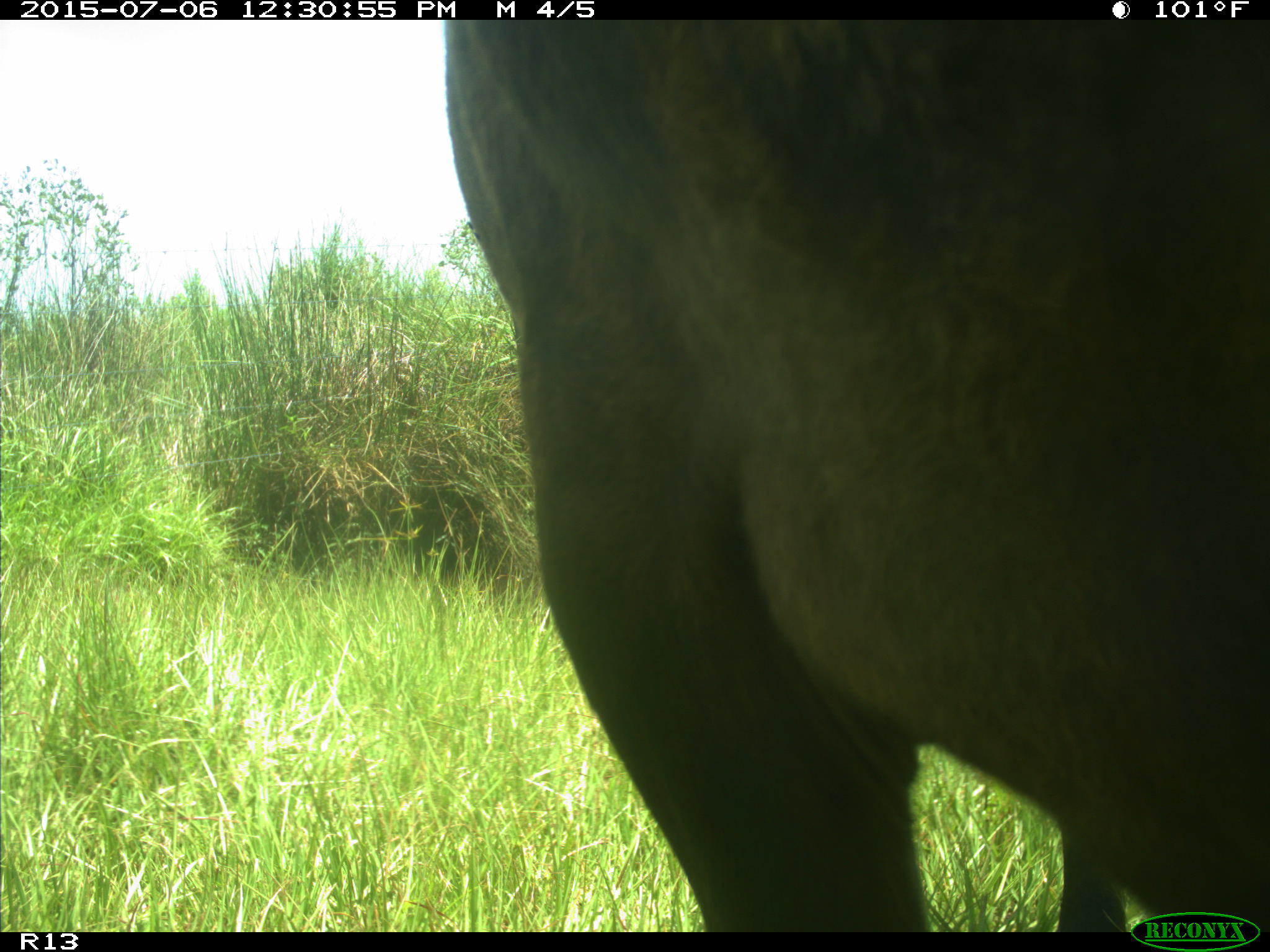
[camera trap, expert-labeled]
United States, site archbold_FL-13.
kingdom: Animalia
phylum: Chordata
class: Mammalia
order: Artiodactyla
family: Bovidae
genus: Bos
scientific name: Bos taurus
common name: domestic cow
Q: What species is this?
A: Bos taurus (domestic cow).